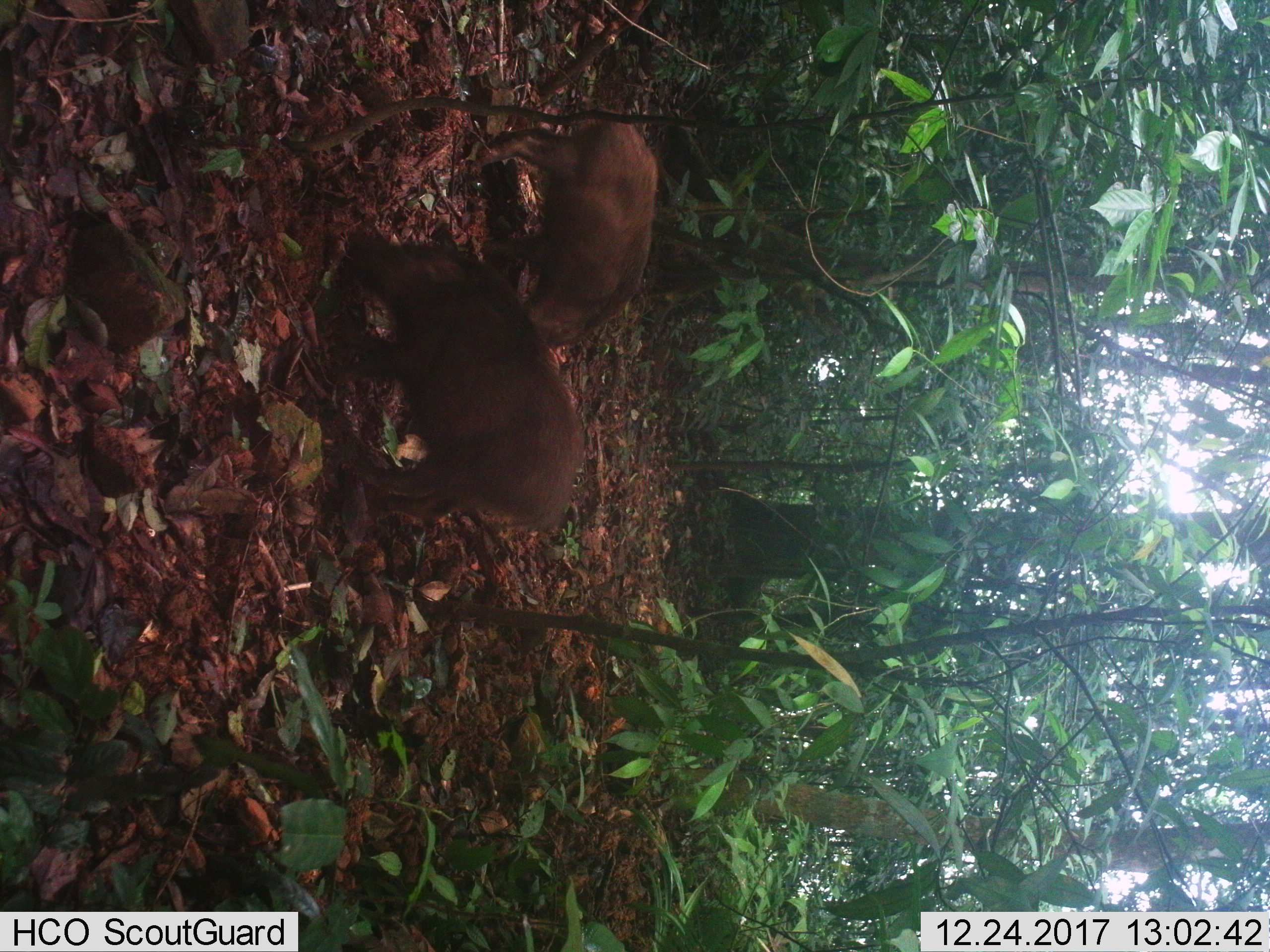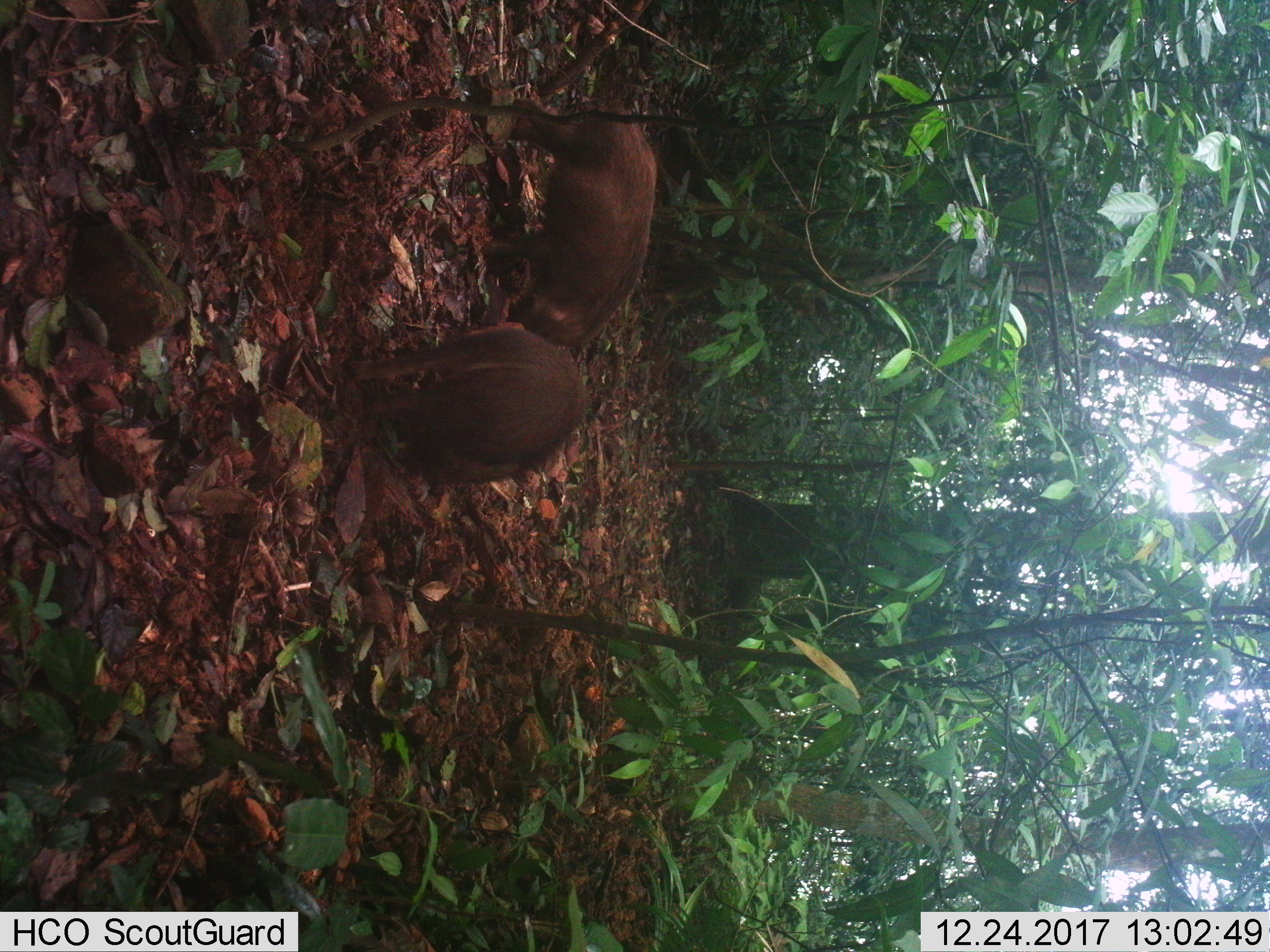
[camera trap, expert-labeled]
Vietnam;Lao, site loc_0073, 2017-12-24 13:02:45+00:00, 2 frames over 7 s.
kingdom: Animalia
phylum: Chordata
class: Mammalia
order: Artiodactyla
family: Suidae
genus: Sus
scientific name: Sus scrofa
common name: eurasian wild pig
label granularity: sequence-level